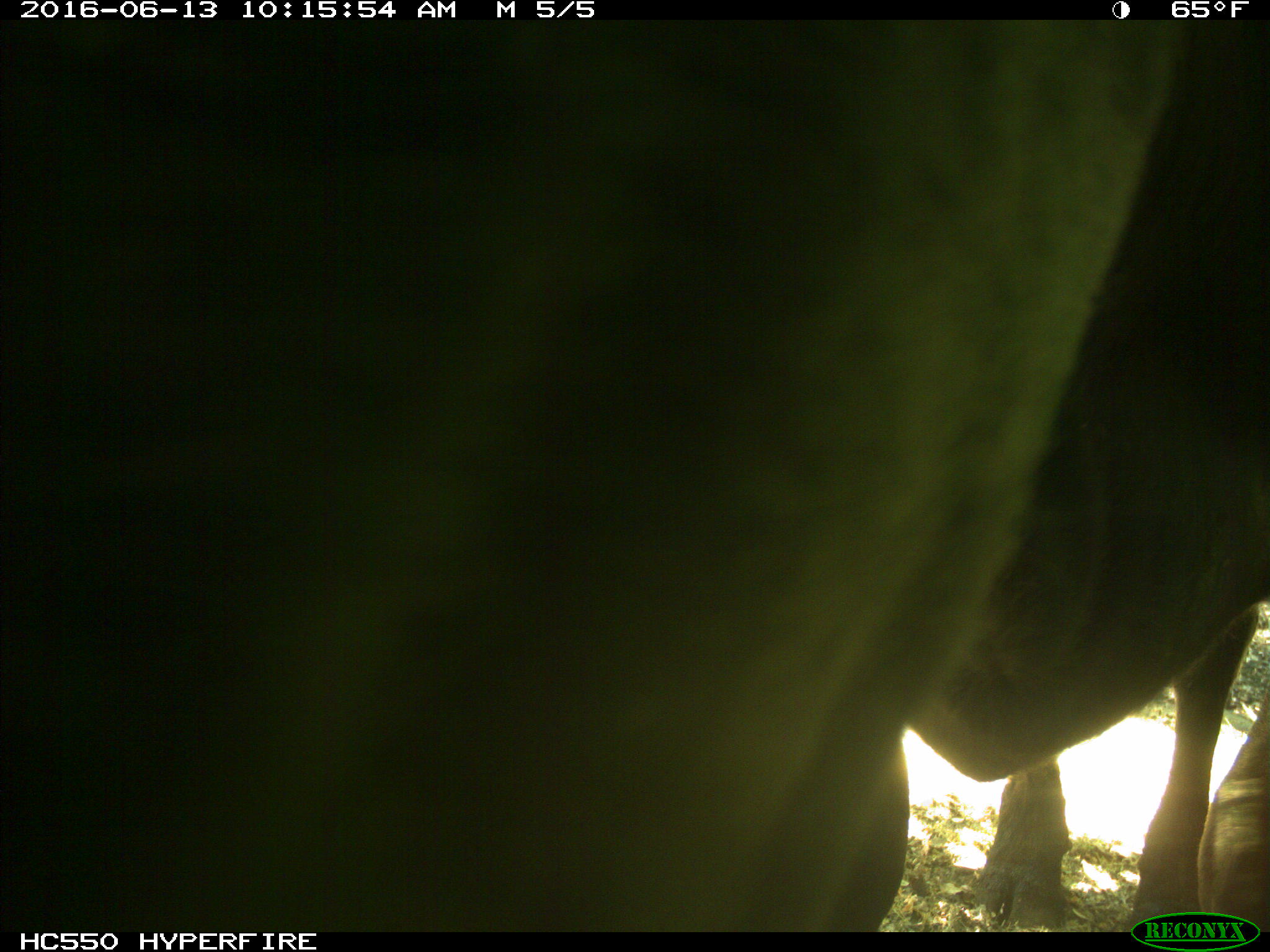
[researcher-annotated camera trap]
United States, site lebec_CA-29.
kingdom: Animalia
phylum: Chordata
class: Mammalia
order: Artiodactyla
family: Bovidae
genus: Bos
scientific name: Bos taurus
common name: domestic cow